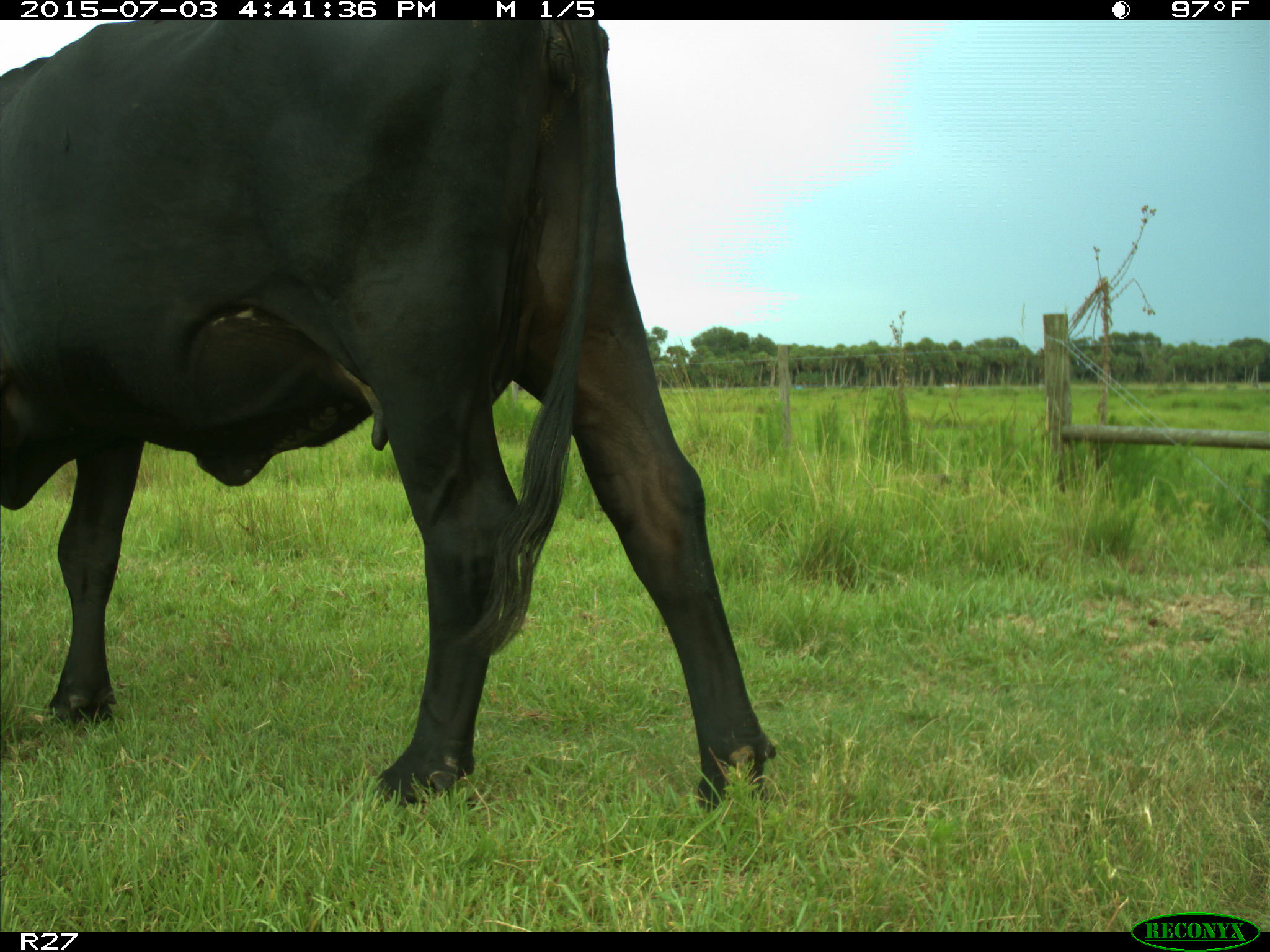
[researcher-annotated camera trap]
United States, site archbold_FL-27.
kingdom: Animalia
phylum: Chordata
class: Mammalia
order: Artiodactyla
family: Bovidae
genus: Bos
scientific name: Bos taurus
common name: domestic cow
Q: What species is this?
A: Bos taurus (domestic cow).